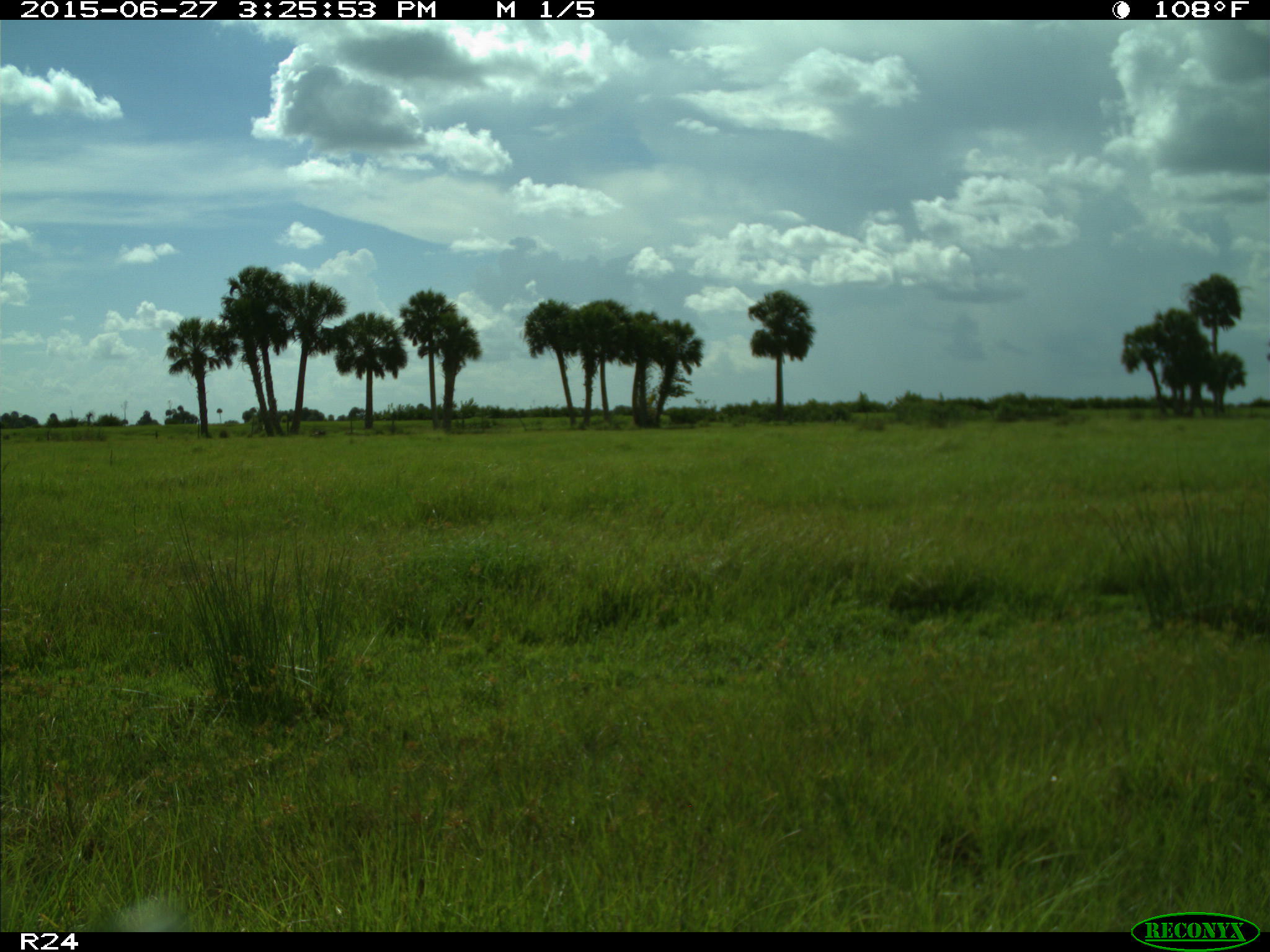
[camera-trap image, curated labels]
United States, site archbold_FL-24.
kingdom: Animalia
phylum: Chordata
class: Mammalia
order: Artiodactyla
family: Bovidae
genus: Bos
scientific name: Bos taurus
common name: domestic cow